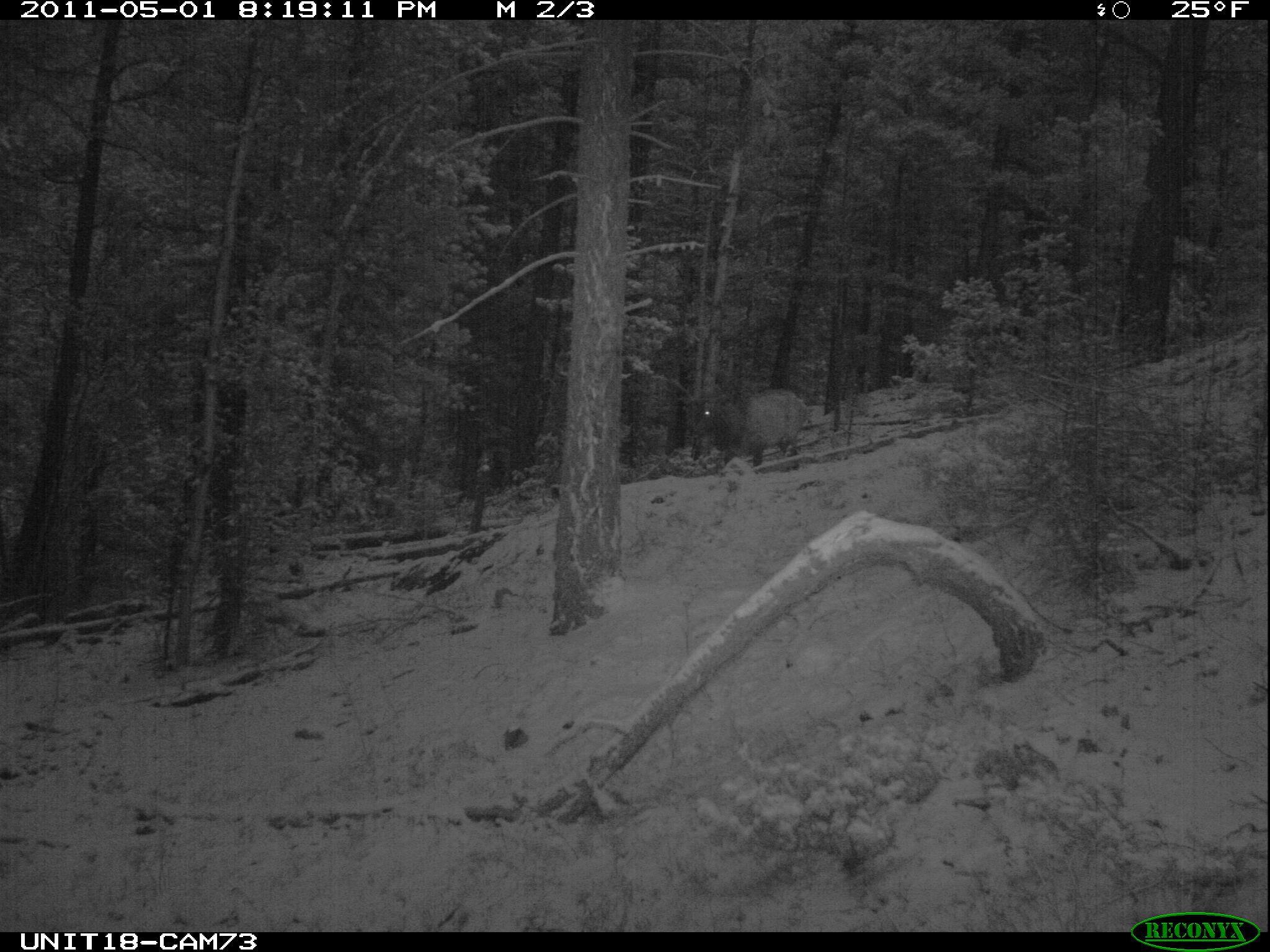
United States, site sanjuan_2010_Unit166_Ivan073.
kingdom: Animalia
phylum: Chordata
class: Mammalia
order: Artiodactyla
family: Cervidae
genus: Cervus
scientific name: Cervus elaphus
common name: red deer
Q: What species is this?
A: Cervus elaphus (red deer).